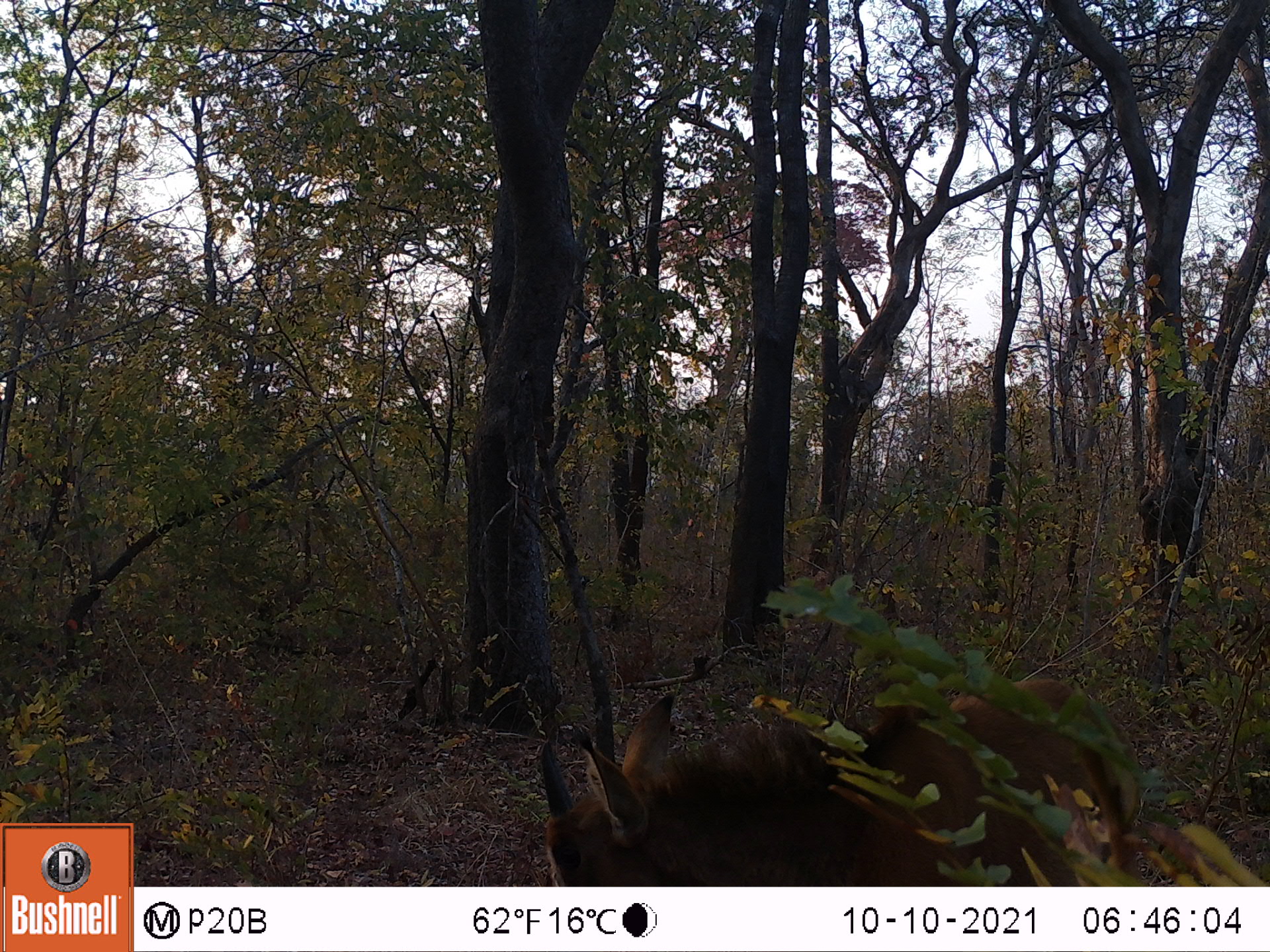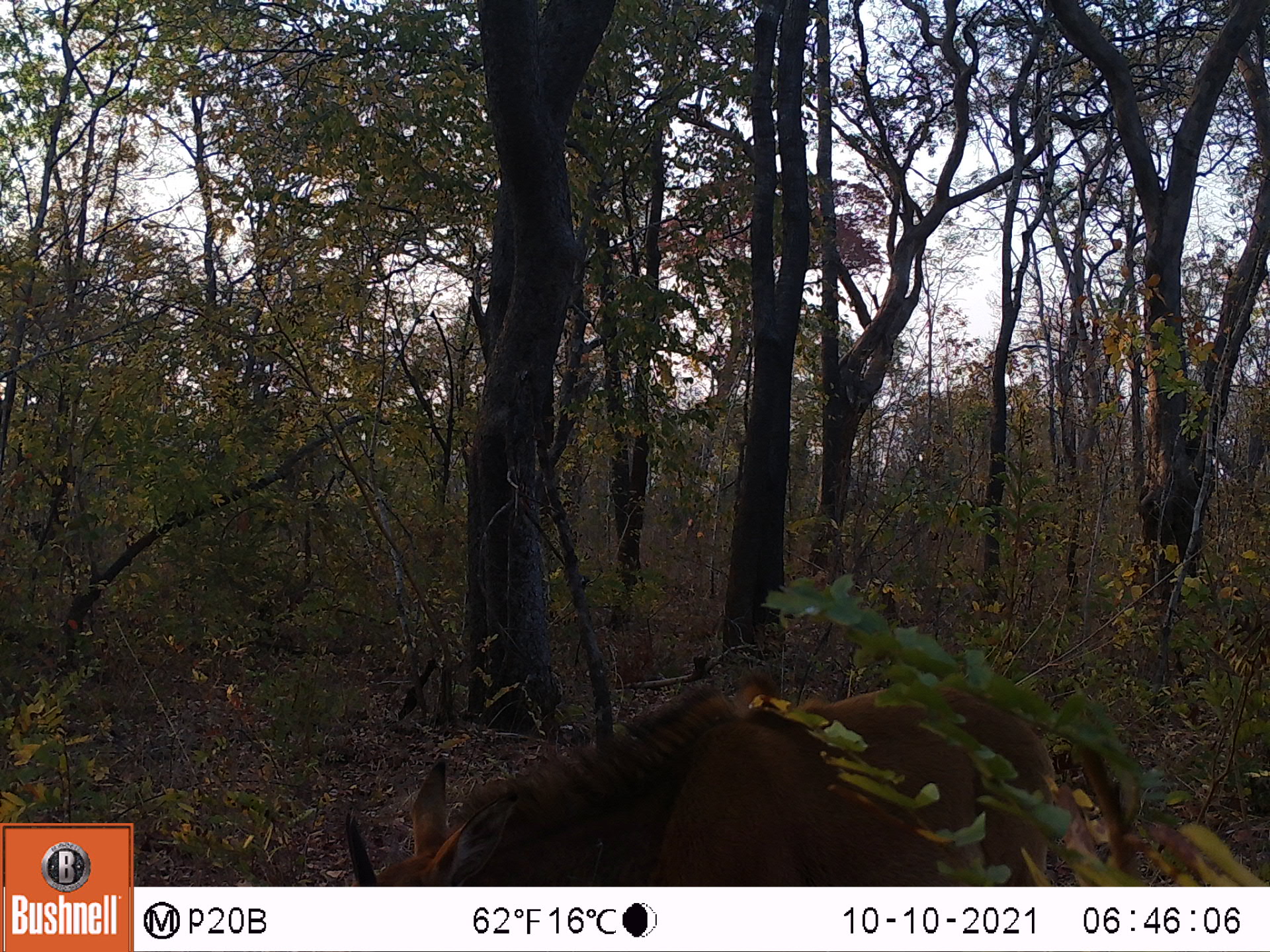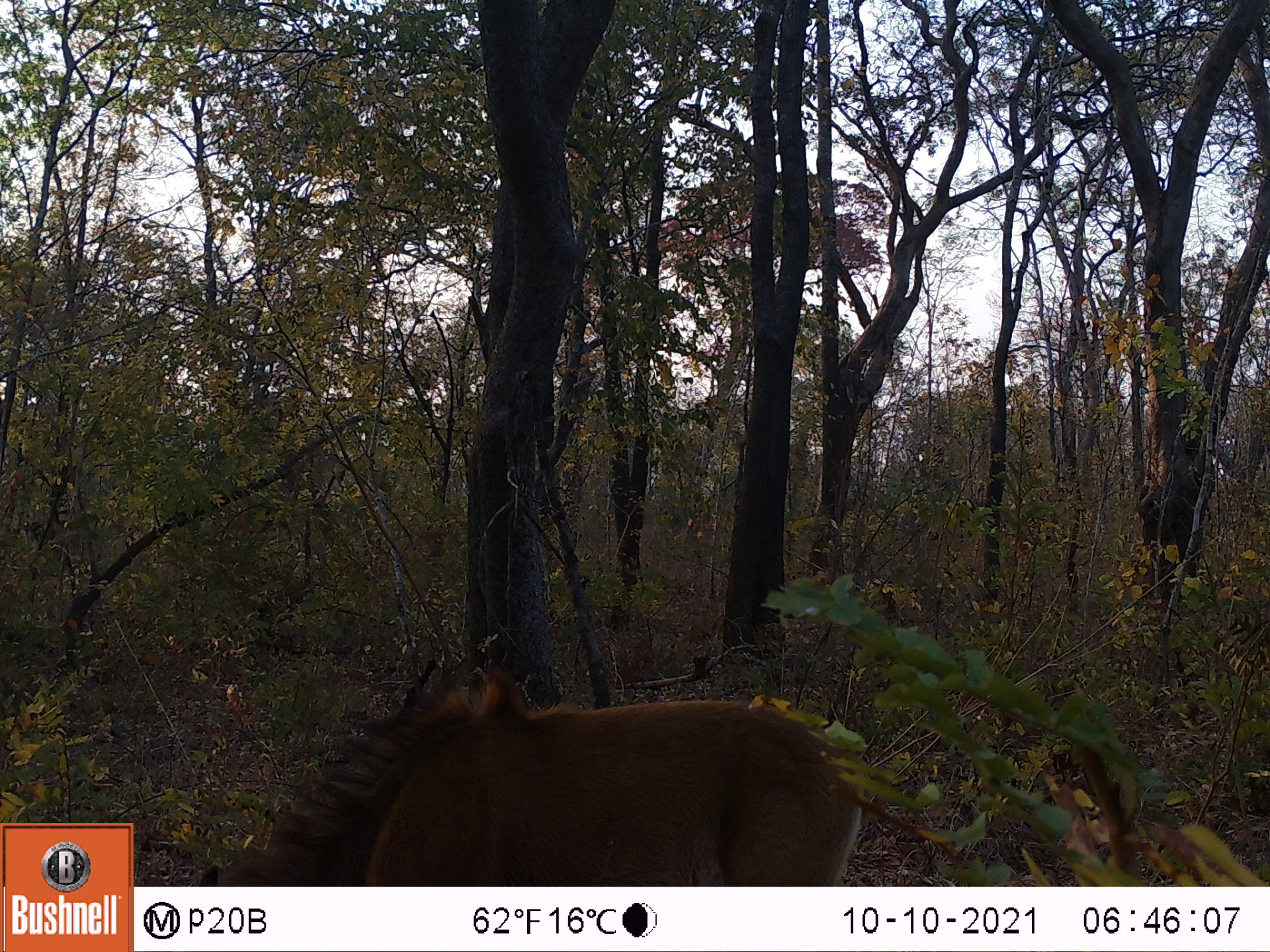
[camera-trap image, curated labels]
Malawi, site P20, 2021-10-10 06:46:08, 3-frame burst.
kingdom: Animalia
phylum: Chordata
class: Mammalia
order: Artiodactyla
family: Bovidae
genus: Hippotragus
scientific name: Hippotragus niger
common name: sable antelope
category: sable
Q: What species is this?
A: Sable (sable antelope) (Hippotragus niger).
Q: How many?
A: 1.